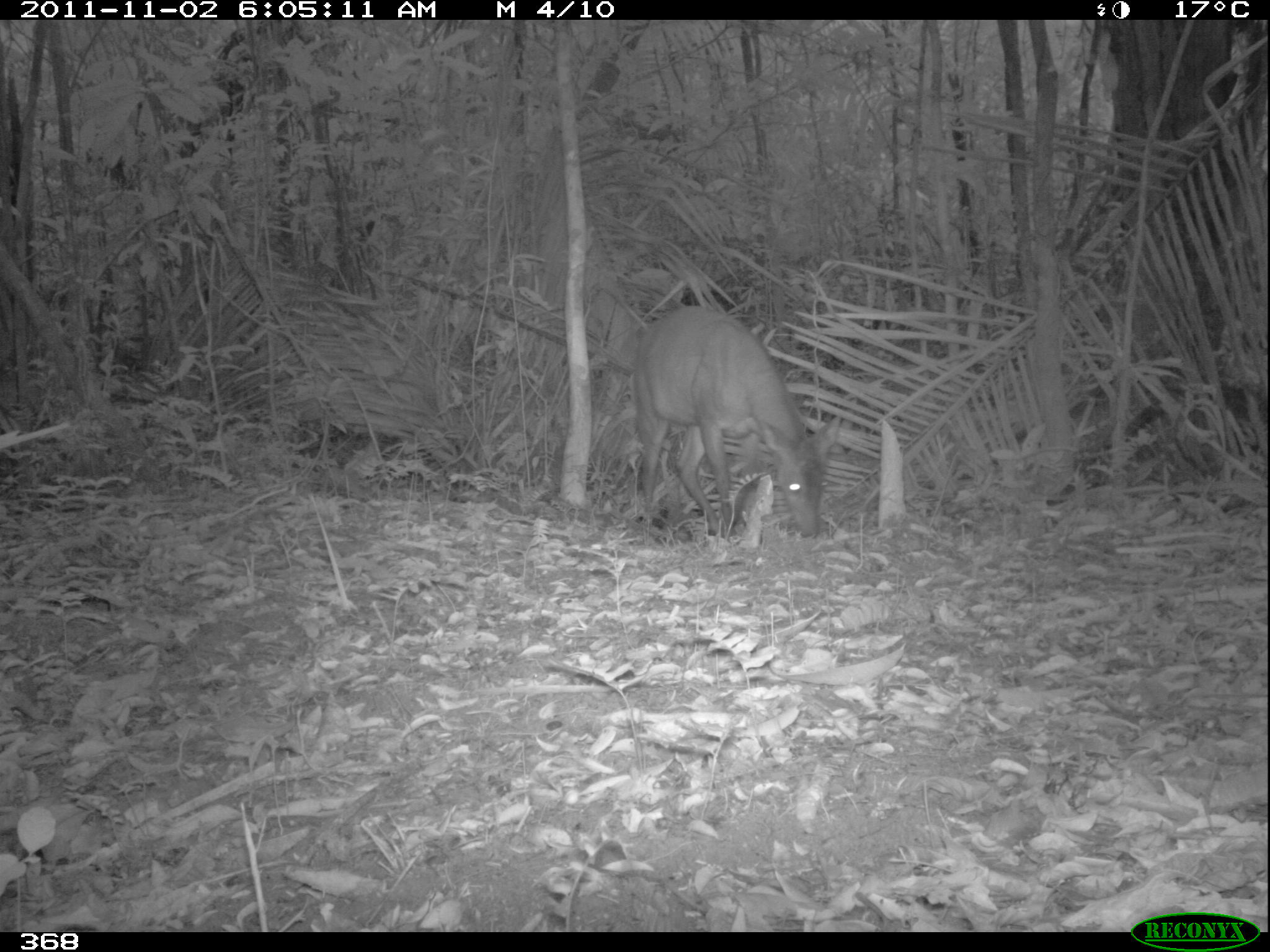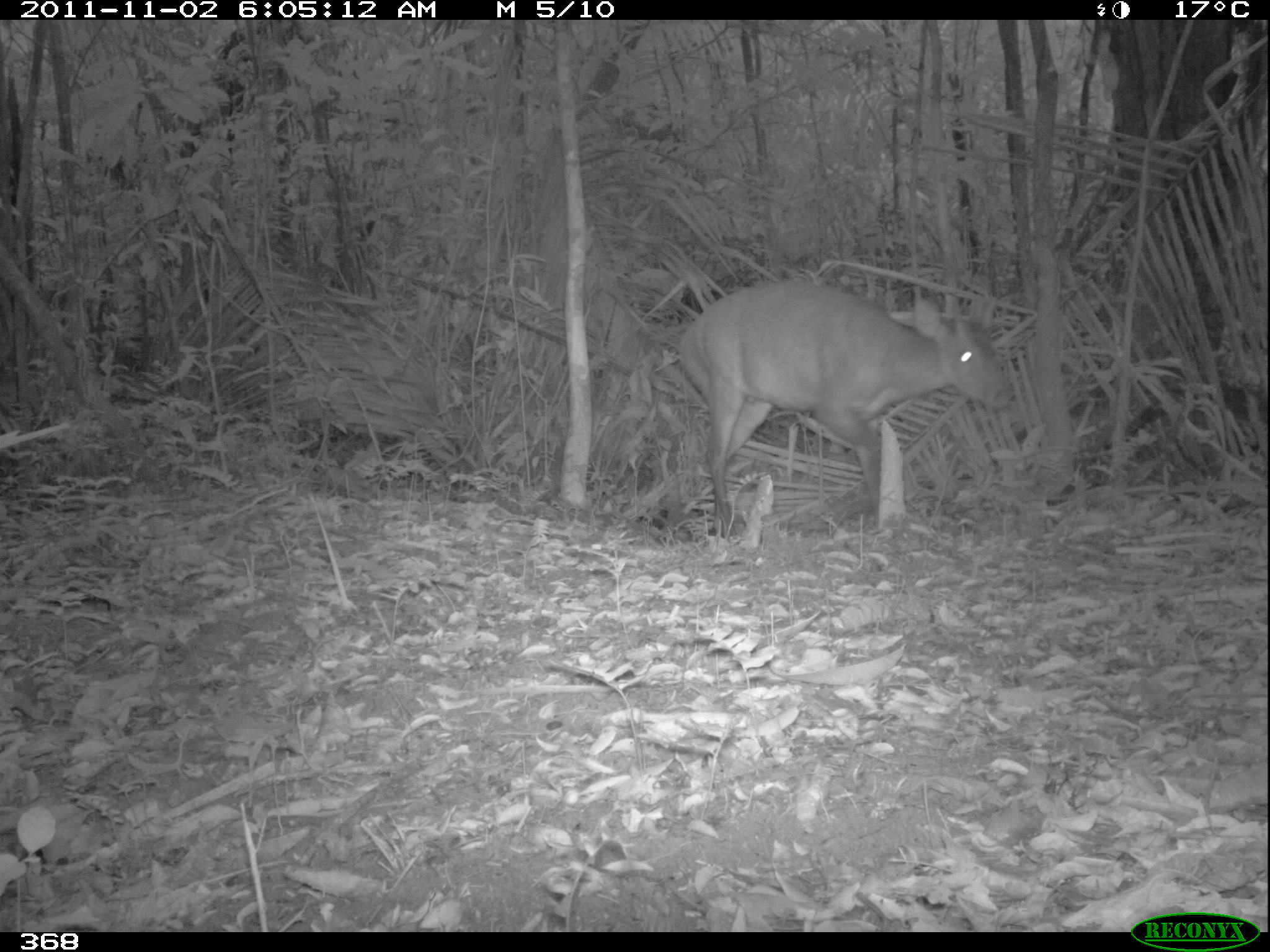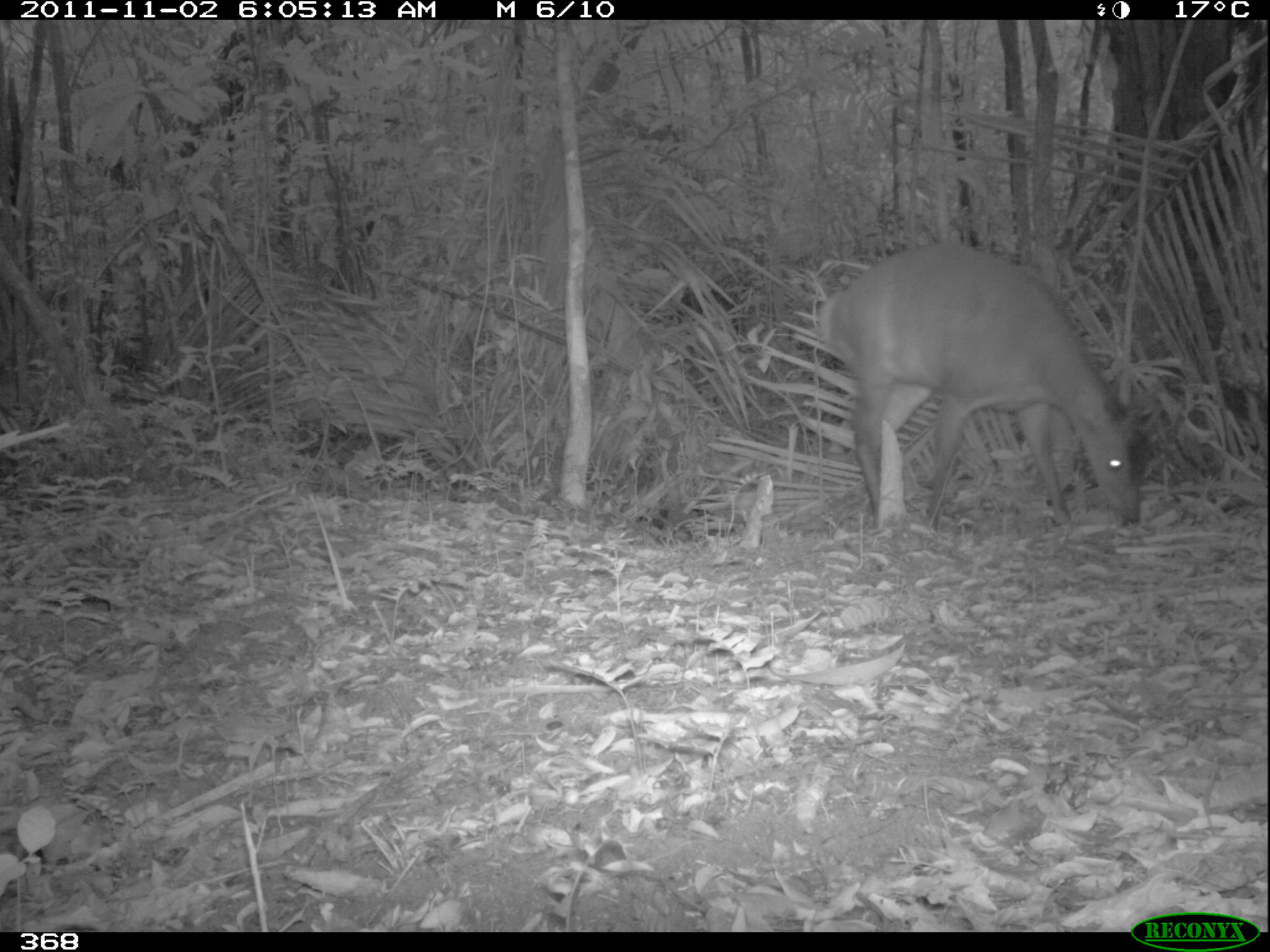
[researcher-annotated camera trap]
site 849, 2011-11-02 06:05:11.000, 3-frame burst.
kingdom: Animalia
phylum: Chordata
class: Mammalia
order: Artiodactyla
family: Cervidae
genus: Mazama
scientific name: Mazama americana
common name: red brocket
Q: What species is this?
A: Mazama americana (red brocket).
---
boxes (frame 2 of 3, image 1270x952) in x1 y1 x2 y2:
mazama americana: 678 278 1013 540